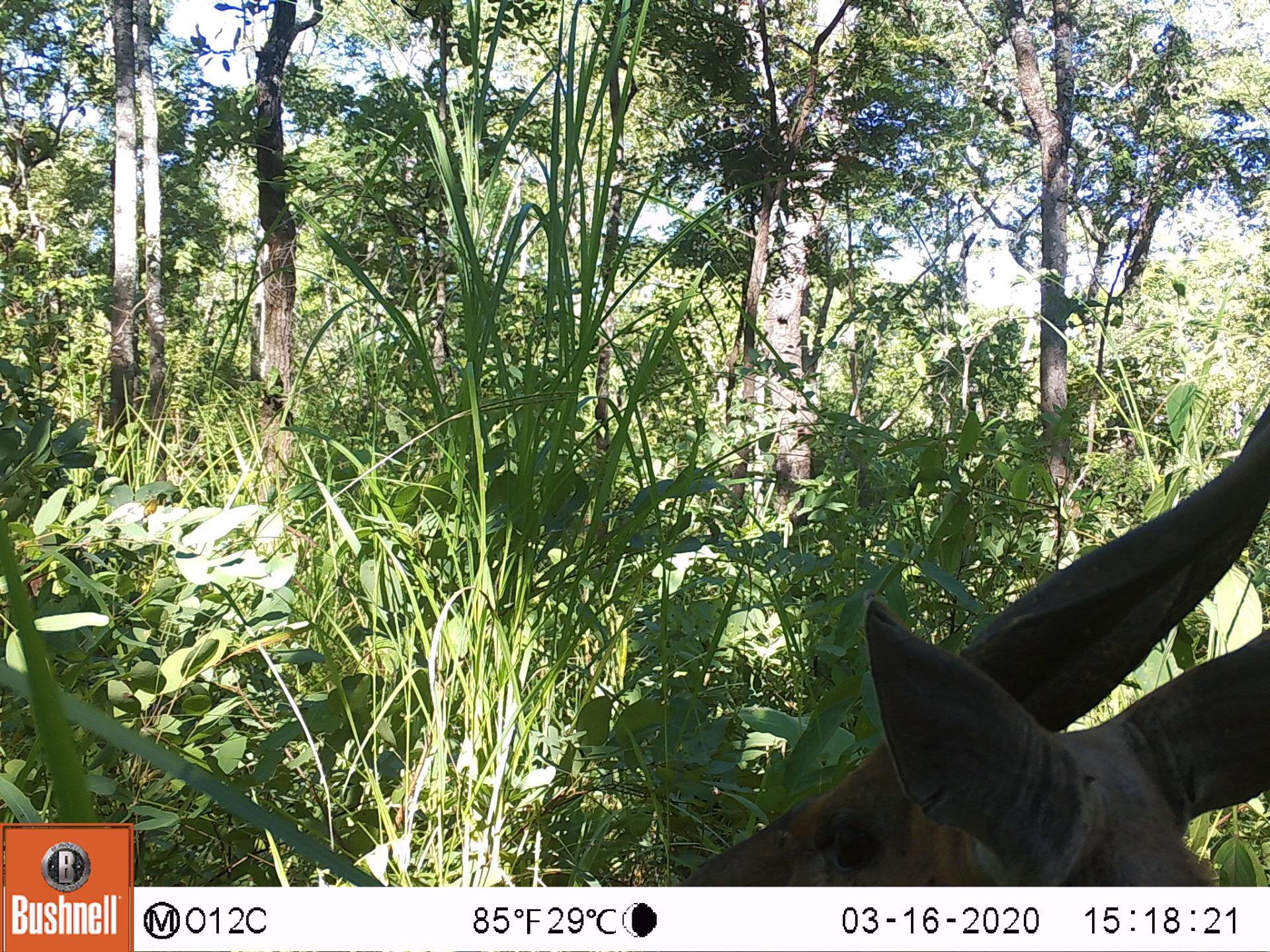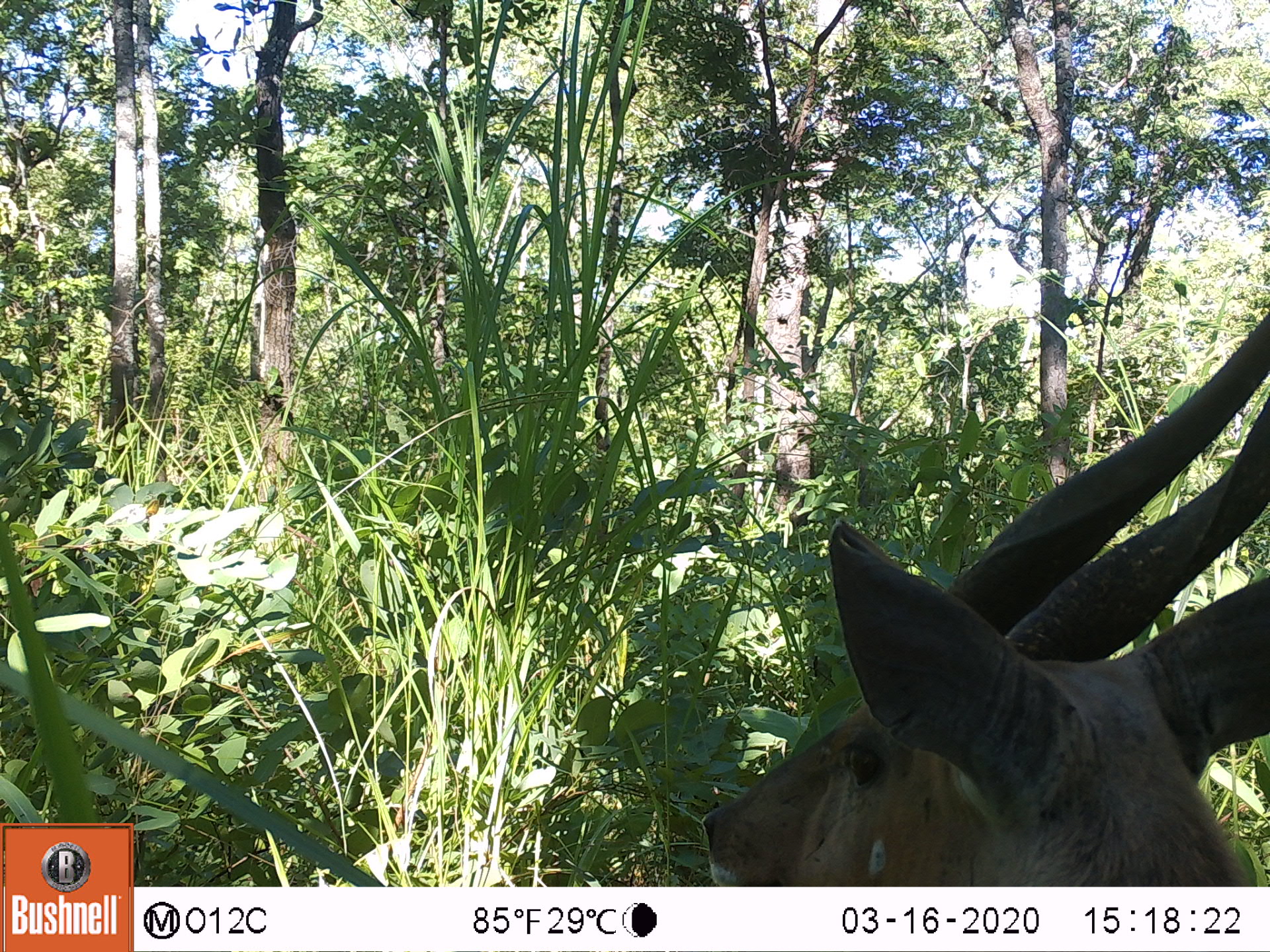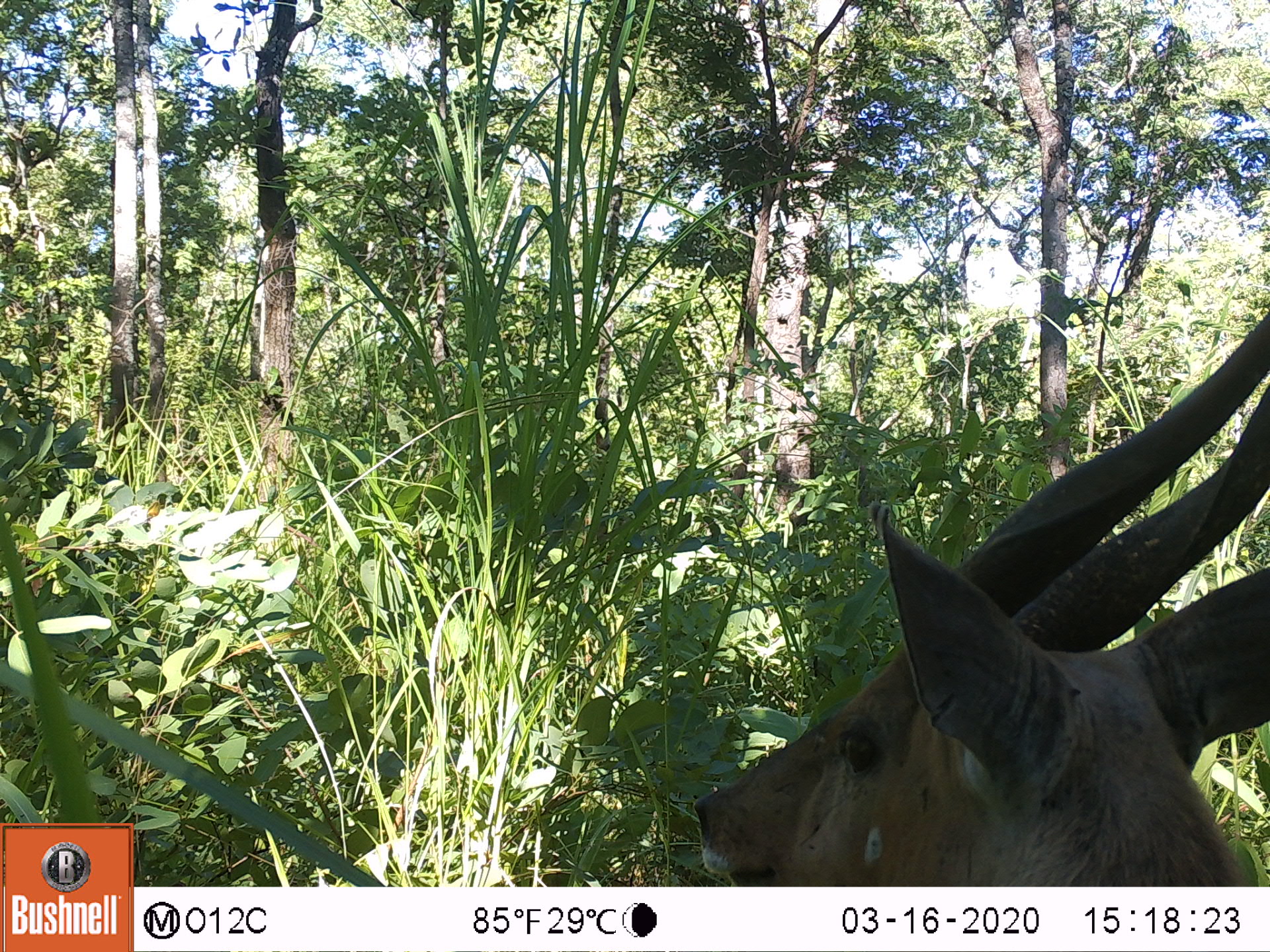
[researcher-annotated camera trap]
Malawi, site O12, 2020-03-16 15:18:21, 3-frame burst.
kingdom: Animalia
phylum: Chordata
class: Mammalia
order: Artiodactyla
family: Bovidae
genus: Tragelaphus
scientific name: Tragelaphus sylvaticus sylvaticus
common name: cape bushbuck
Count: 1.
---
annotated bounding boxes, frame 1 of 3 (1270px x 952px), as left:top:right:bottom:
cape bushbuck: 673:384:1268:882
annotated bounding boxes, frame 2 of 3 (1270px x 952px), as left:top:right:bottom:
cape bushbuck: 699:307:1268:882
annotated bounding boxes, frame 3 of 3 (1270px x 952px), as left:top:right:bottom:
cape bushbuck: 688:299:1265:882